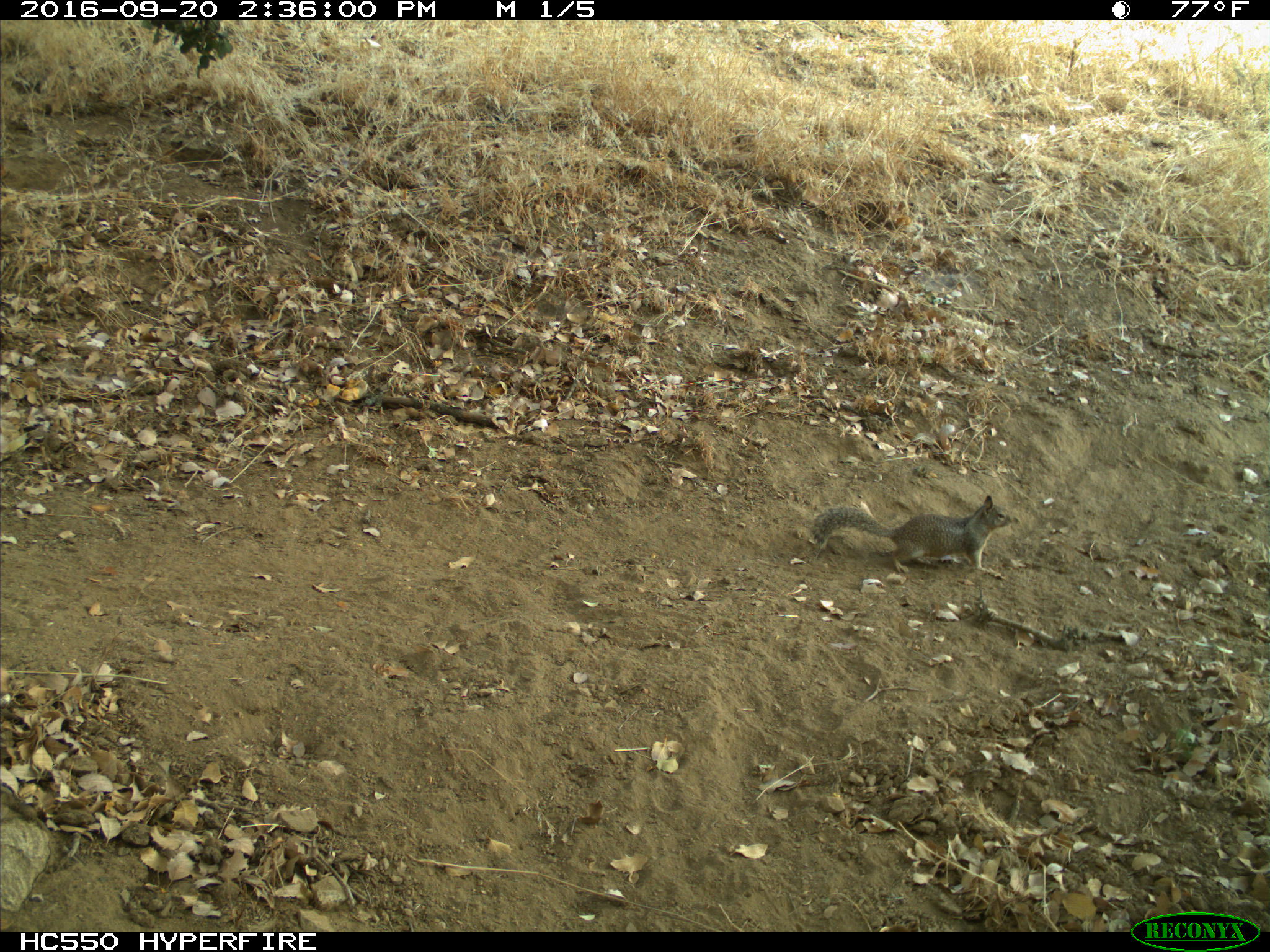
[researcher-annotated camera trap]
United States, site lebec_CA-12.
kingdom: Animalia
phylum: Chordata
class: Mammalia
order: Rodentia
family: Sciuridae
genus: Otospermophilus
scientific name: Otospermophilus beecheyi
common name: california ground squirrel